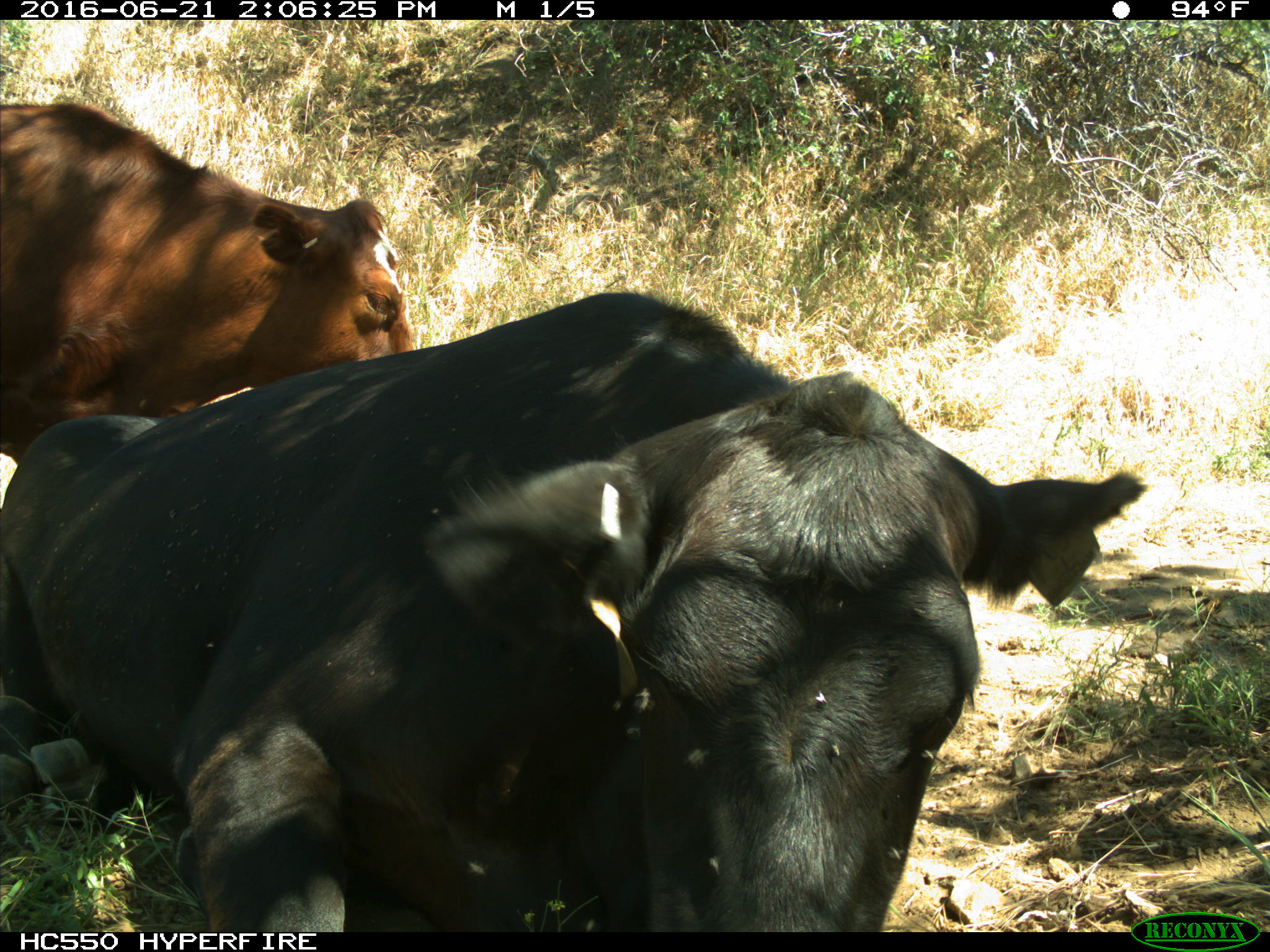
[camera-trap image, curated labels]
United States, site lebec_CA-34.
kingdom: Animalia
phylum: Chordata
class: Mammalia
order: Artiodactyla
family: Bovidae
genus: Bos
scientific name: Bos taurus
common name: domestic cow